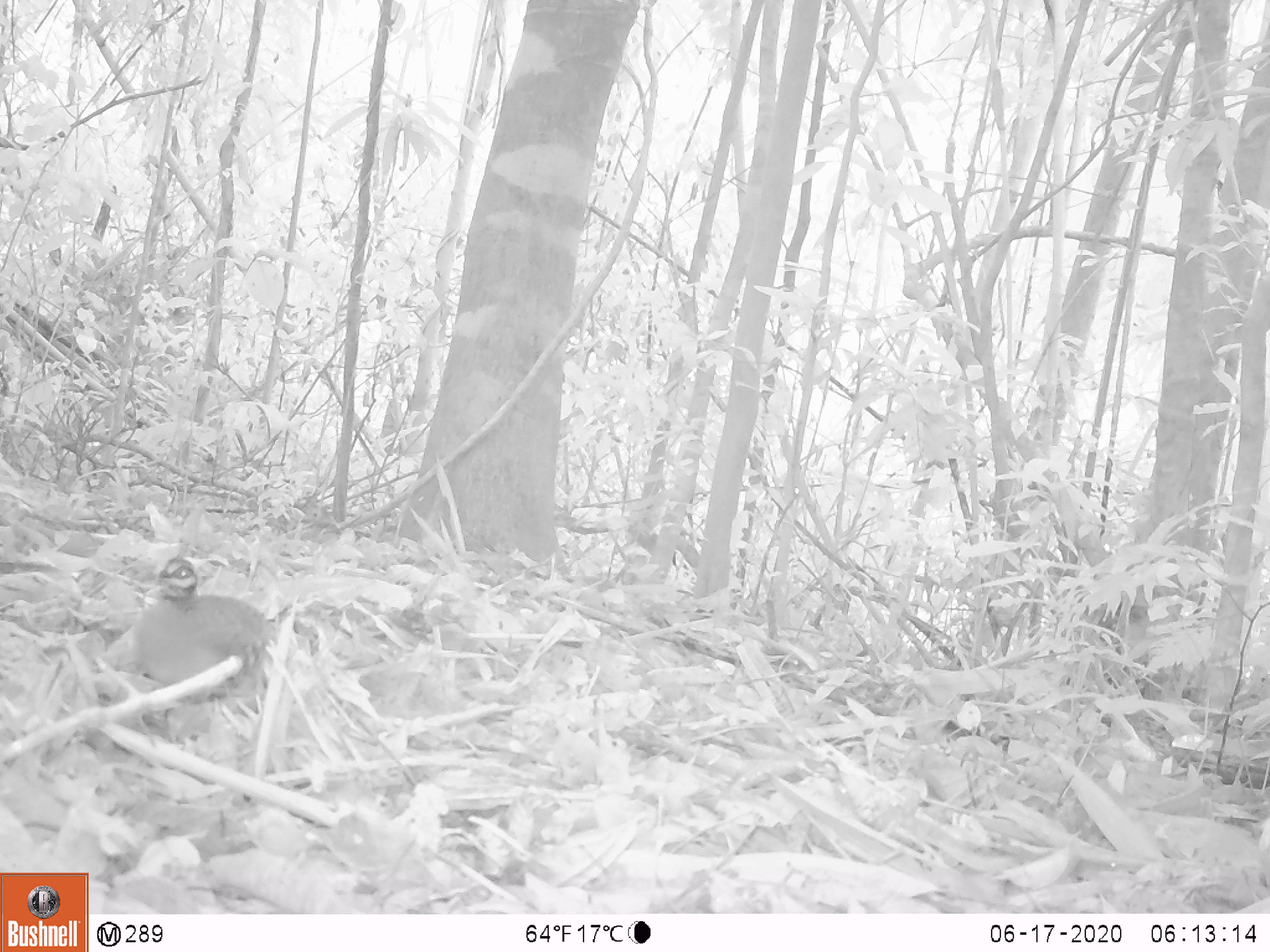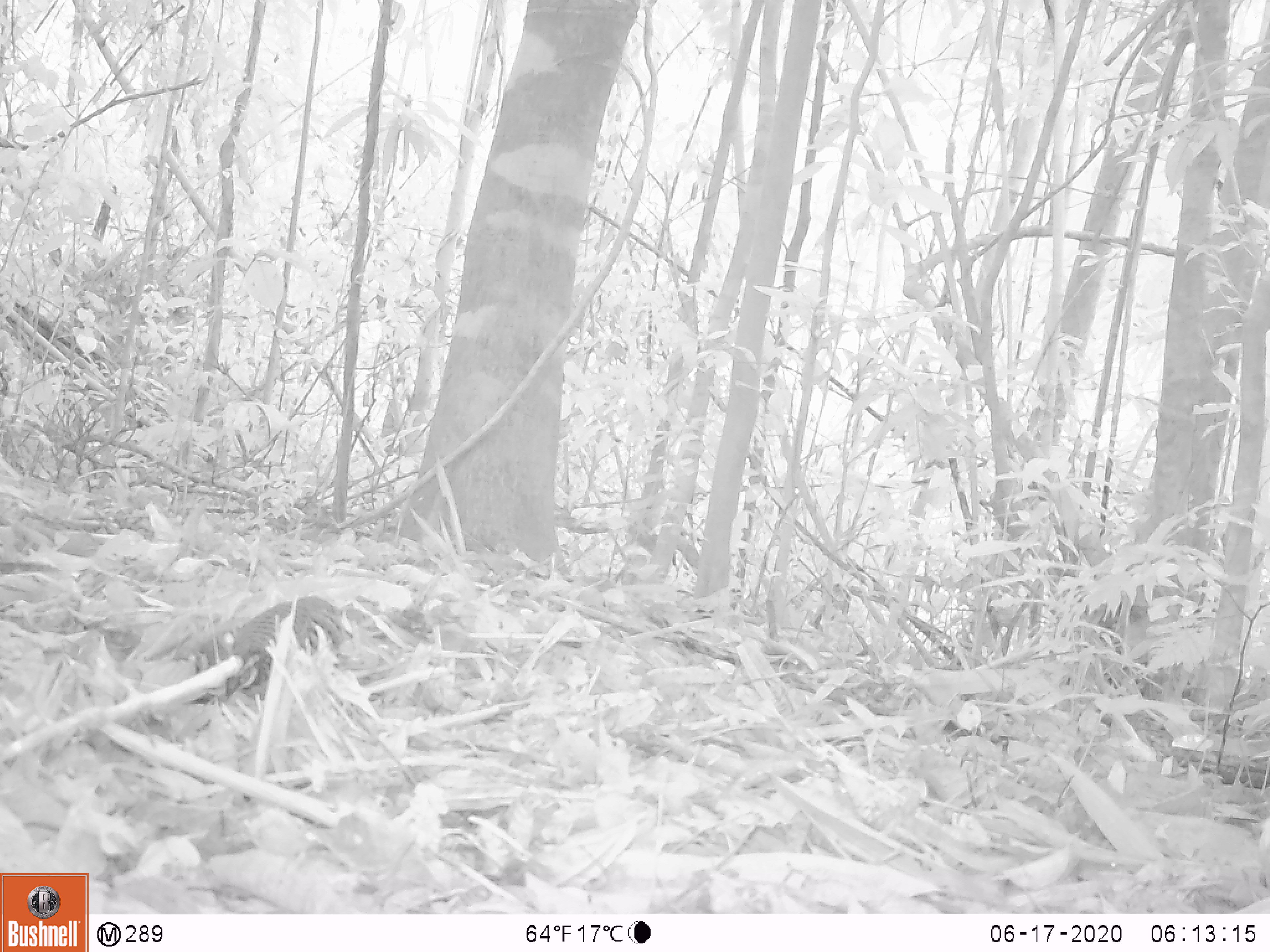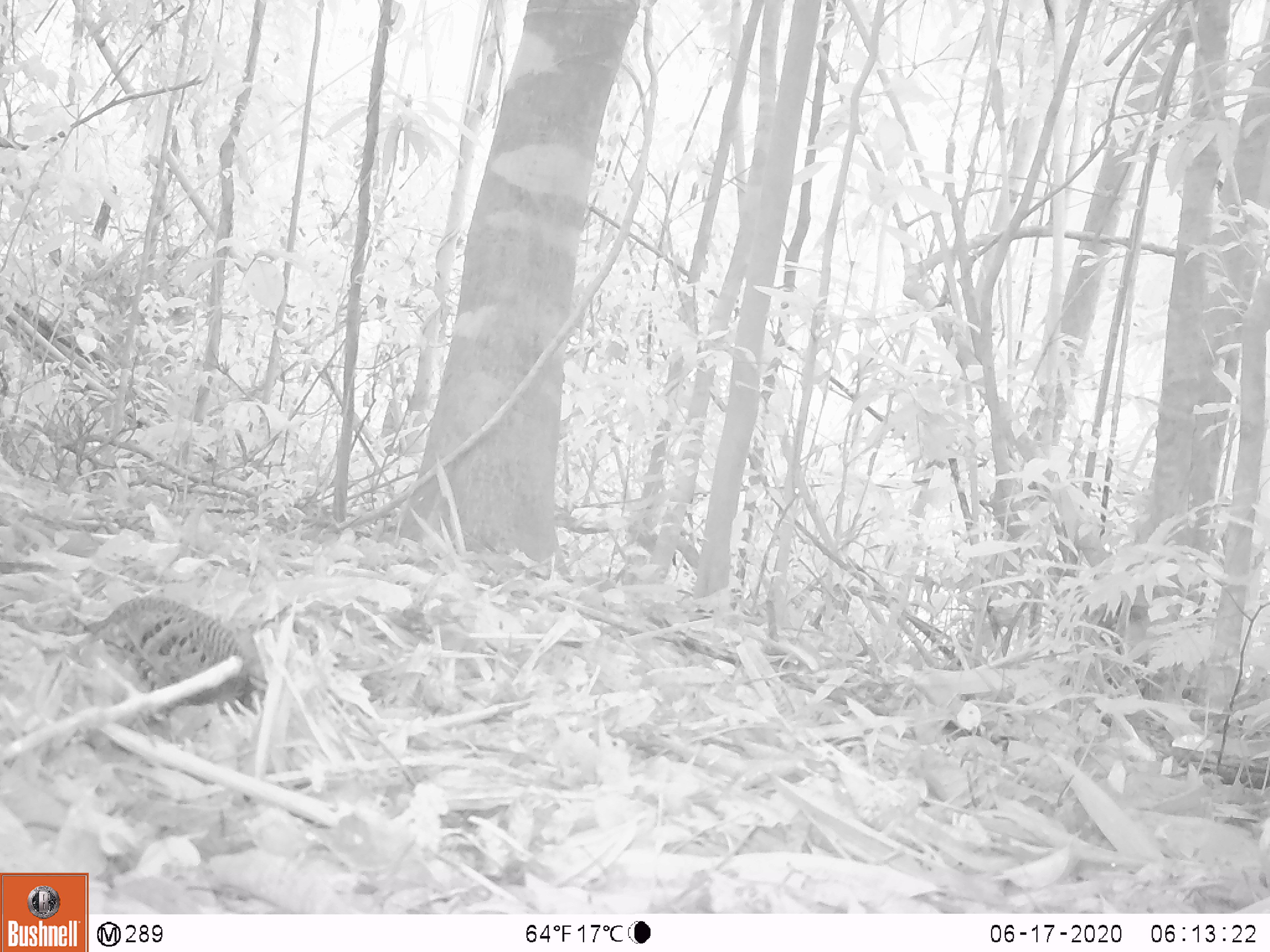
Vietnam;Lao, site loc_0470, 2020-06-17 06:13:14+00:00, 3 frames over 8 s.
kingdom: Animalia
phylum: Chordata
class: Aves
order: Galliformes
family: Phasianidae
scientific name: Phasianidae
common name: partridge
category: unidentified partridge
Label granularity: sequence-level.